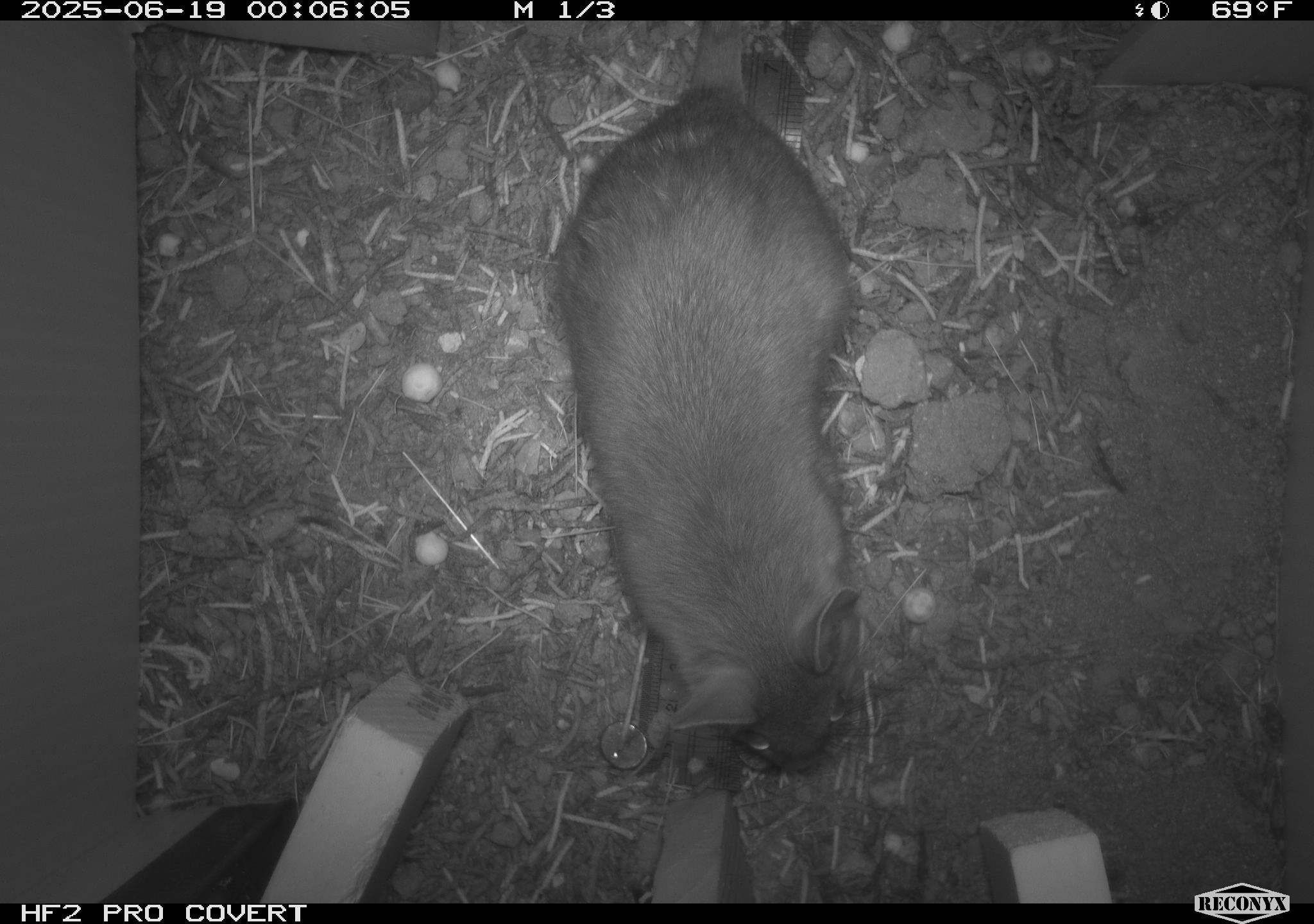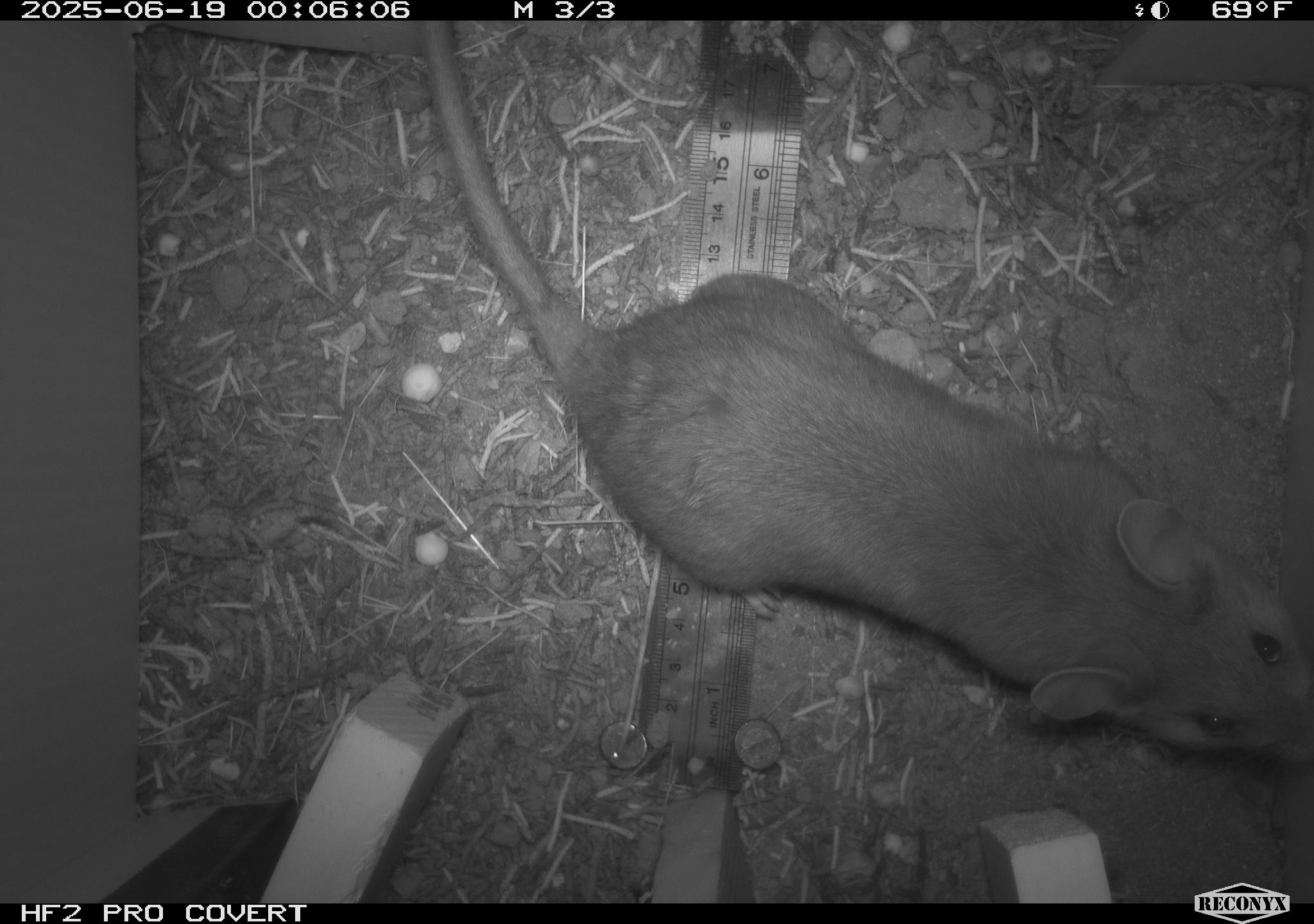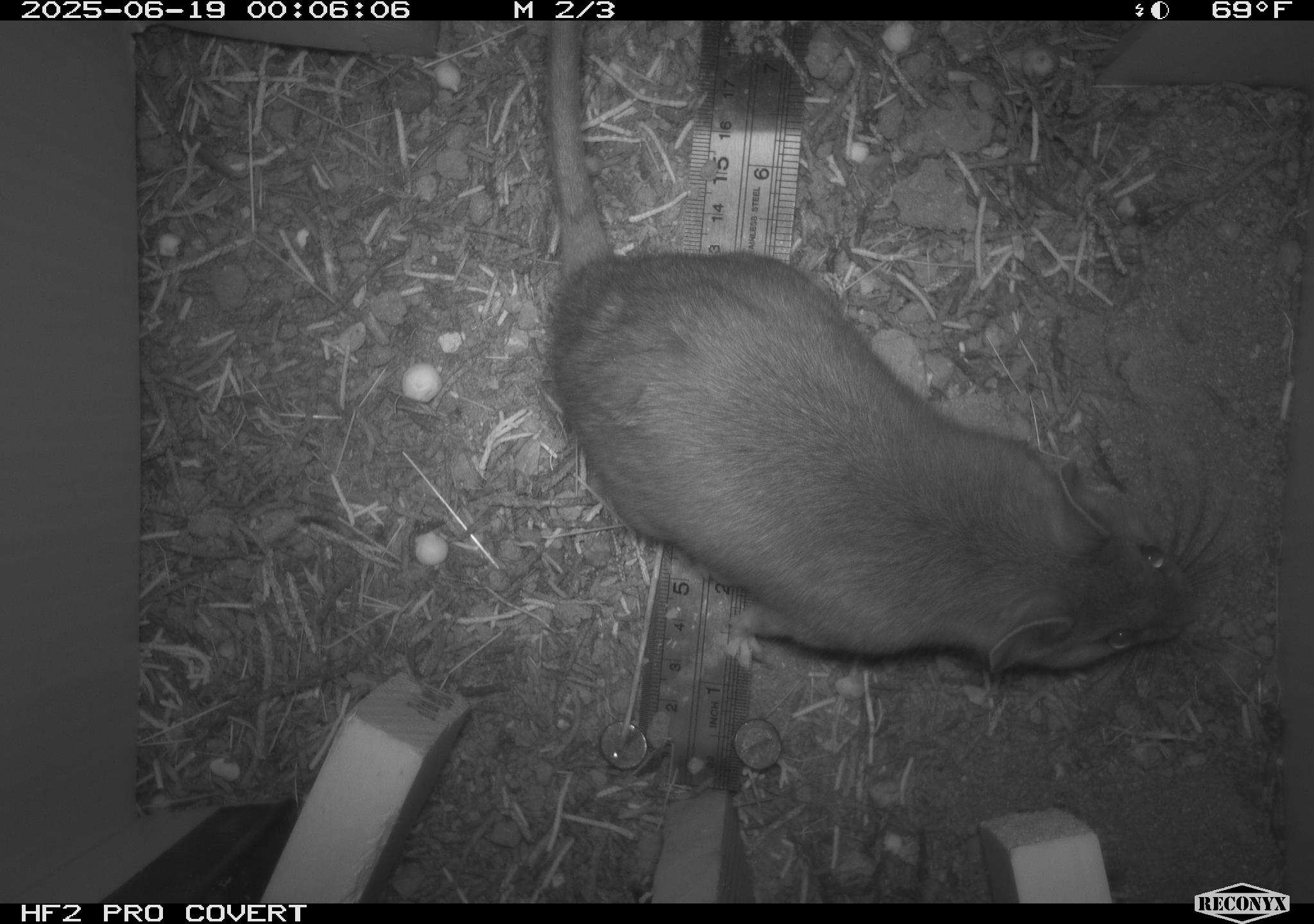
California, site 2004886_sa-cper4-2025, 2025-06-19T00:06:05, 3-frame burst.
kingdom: Animalia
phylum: Chordata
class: Mammalia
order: Rodentia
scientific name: Rodentia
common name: rodent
Rodent (Rodentia).